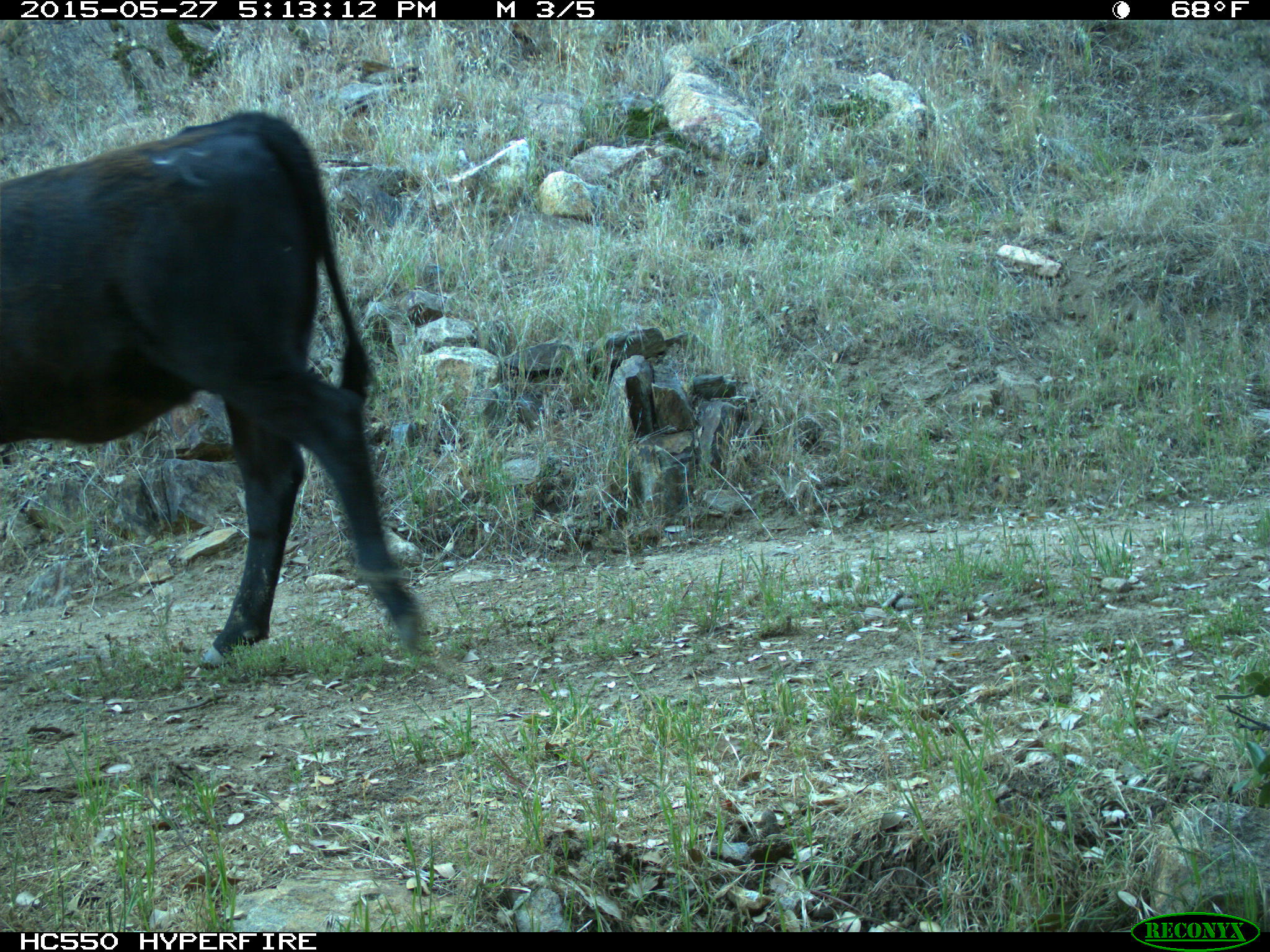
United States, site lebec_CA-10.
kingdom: Animalia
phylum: Chordata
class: Mammalia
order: Artiodactyla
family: Bovidae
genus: Bos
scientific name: Bos taurus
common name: domestic cow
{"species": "Bos taurus (domestic cow)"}